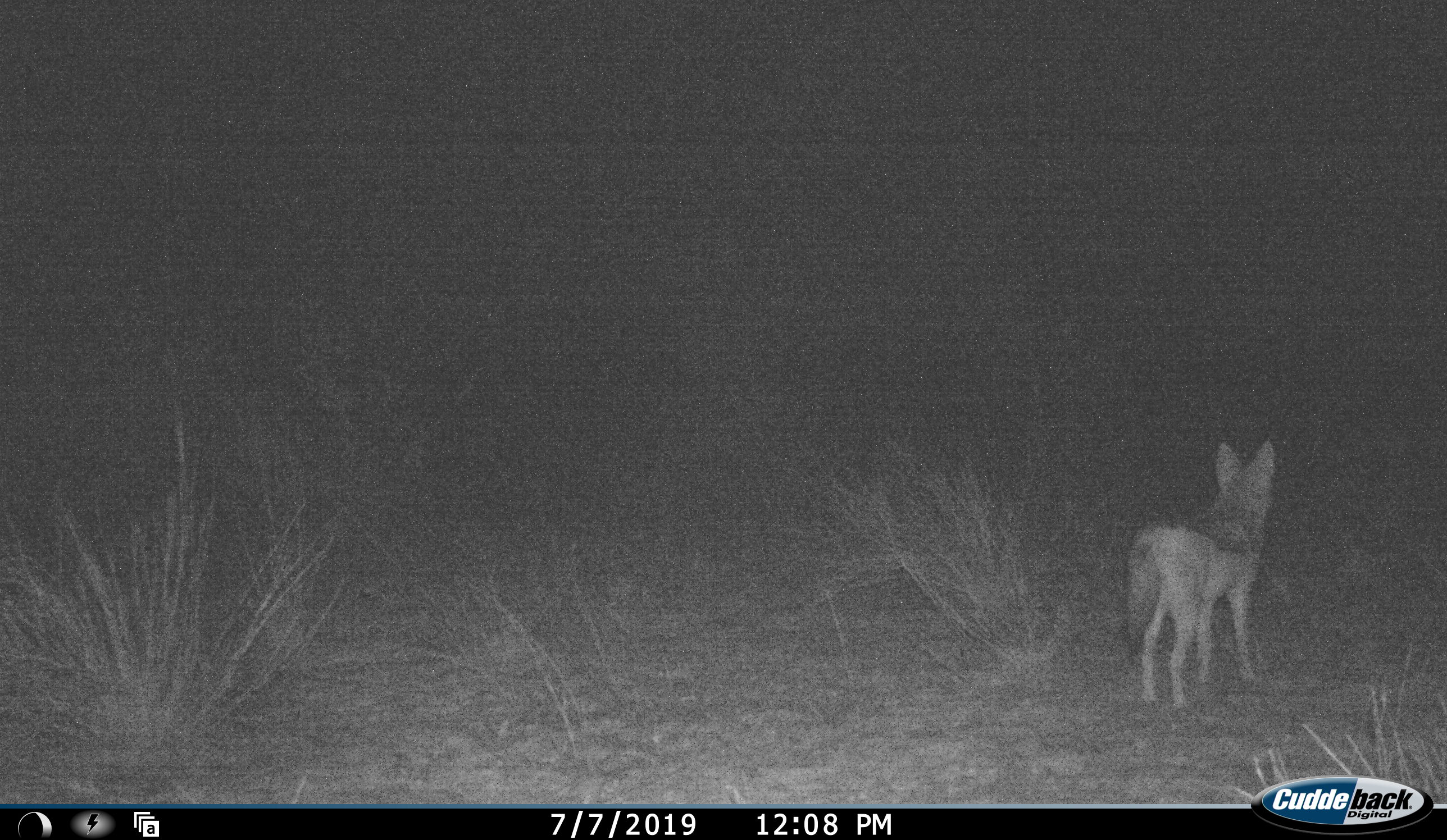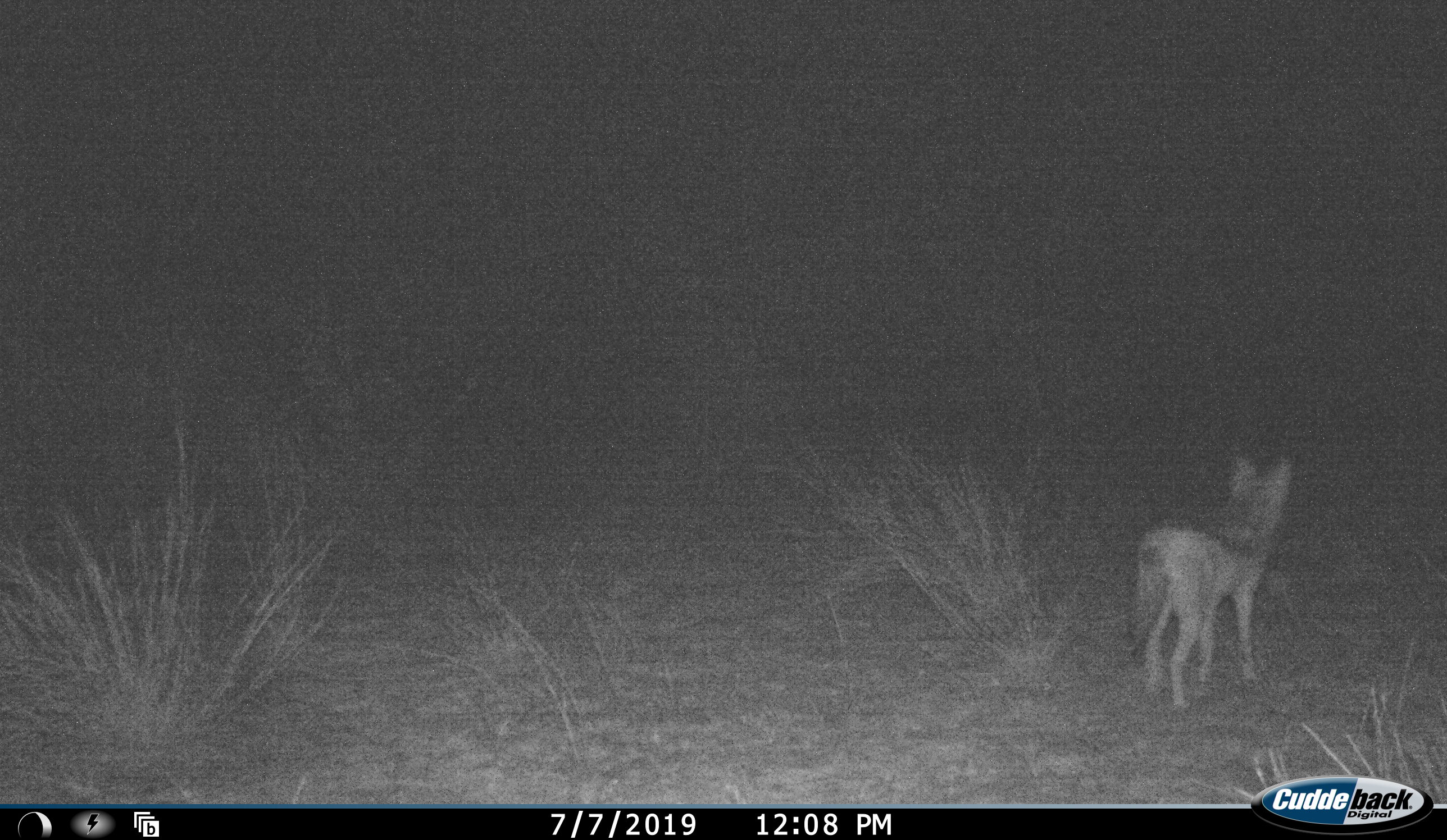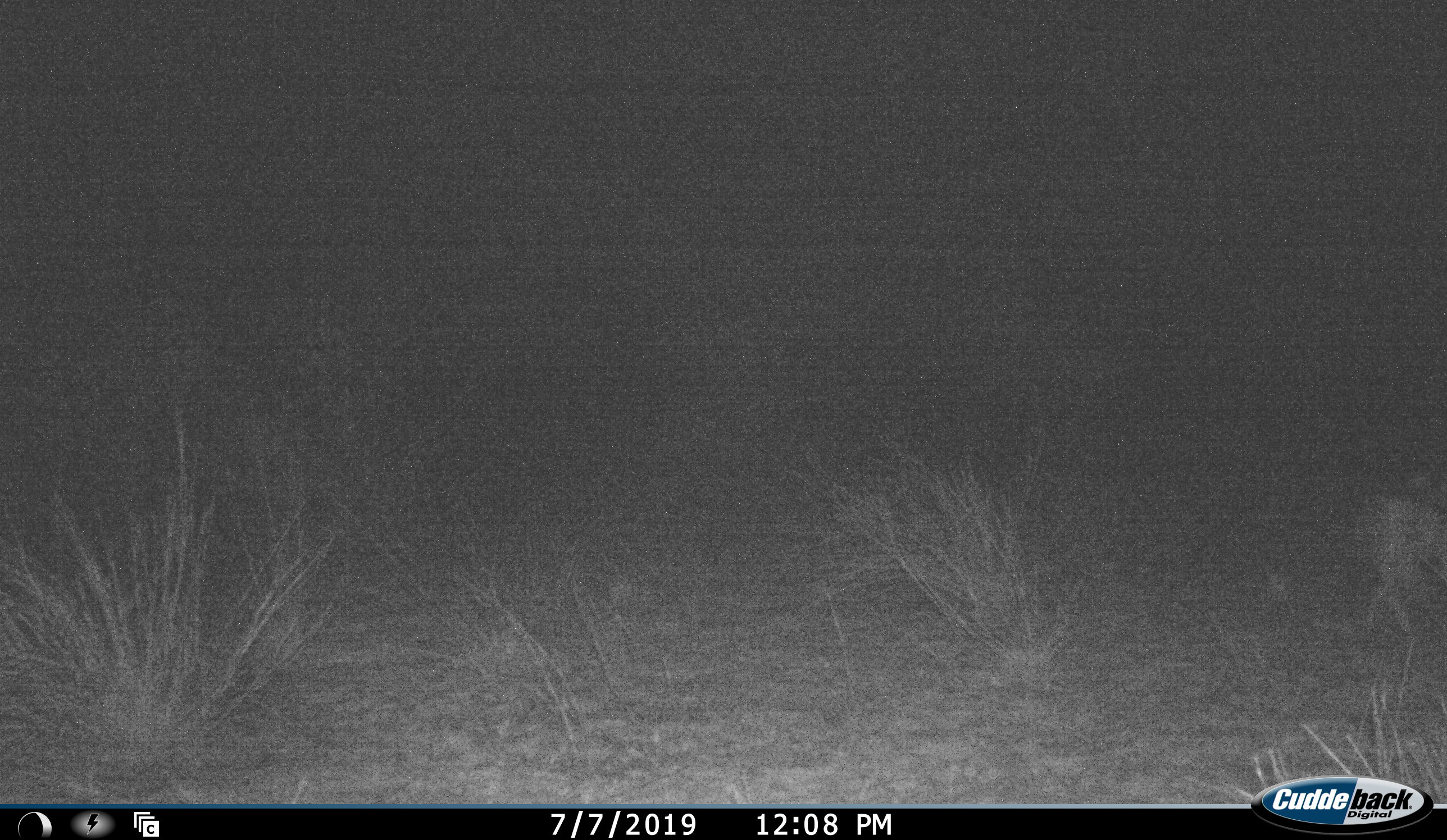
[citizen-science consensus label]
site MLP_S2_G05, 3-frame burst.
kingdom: Animalia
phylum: Chordata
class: Mammalia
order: Carnivora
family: Canidae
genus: Lupulella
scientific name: Lupulella mesomelas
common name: black-backed jackal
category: jackalblackbacked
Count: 1.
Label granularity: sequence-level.